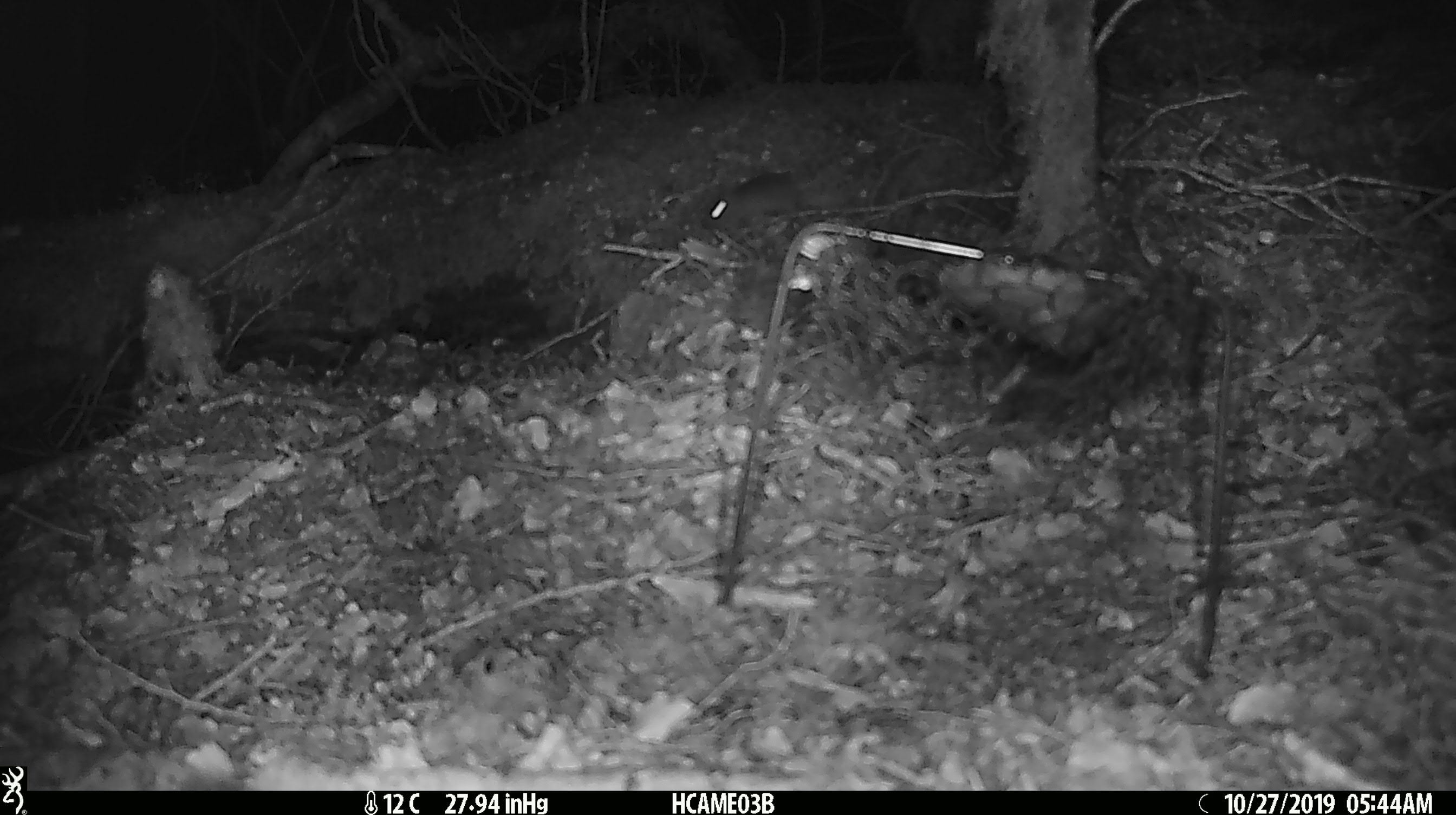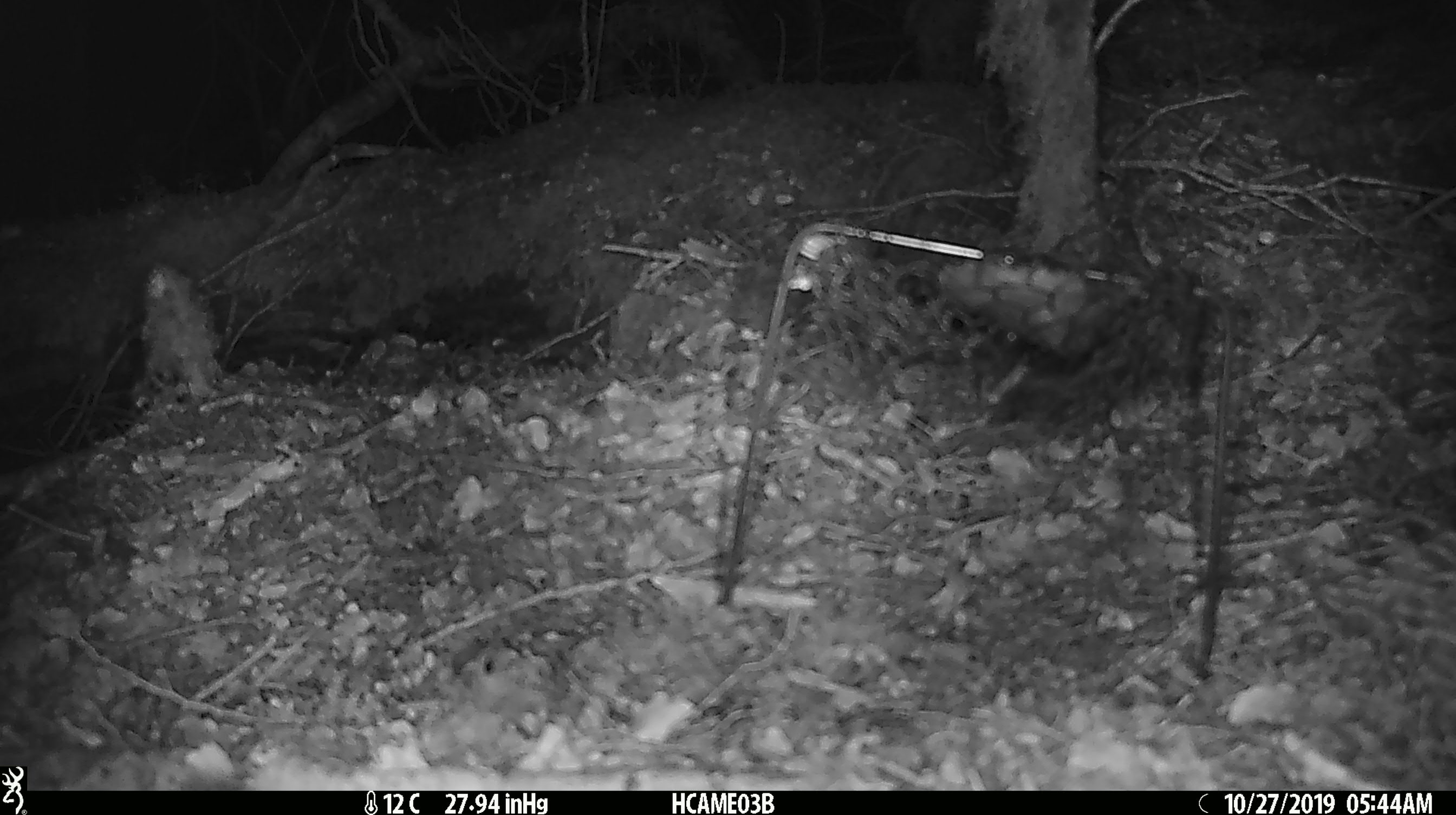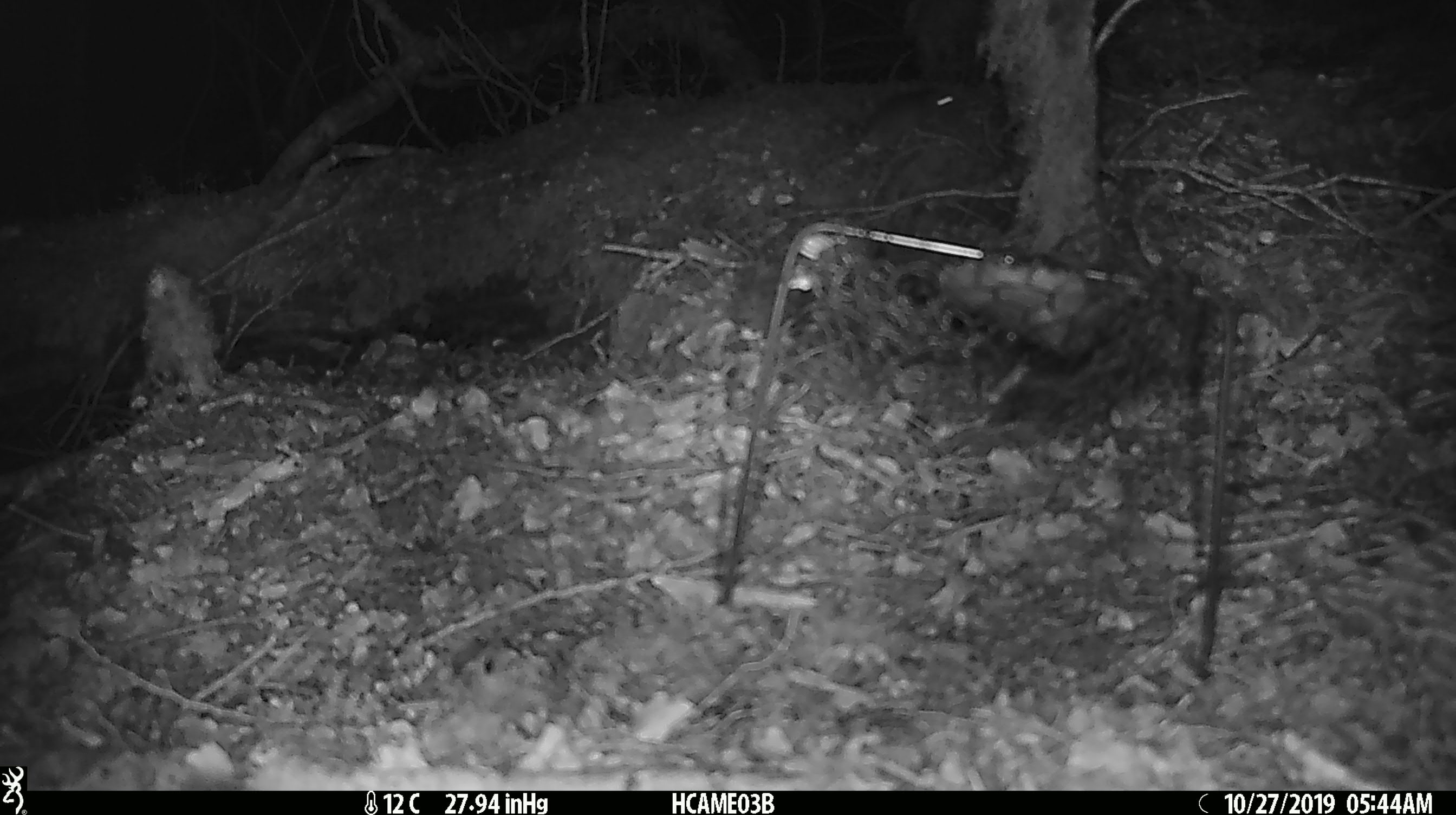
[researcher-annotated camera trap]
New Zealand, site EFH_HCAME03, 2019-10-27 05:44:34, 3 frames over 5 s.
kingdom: Animalia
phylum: Chordata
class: Mammalia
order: Rodentia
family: Muridae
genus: Mus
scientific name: Mus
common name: mouse